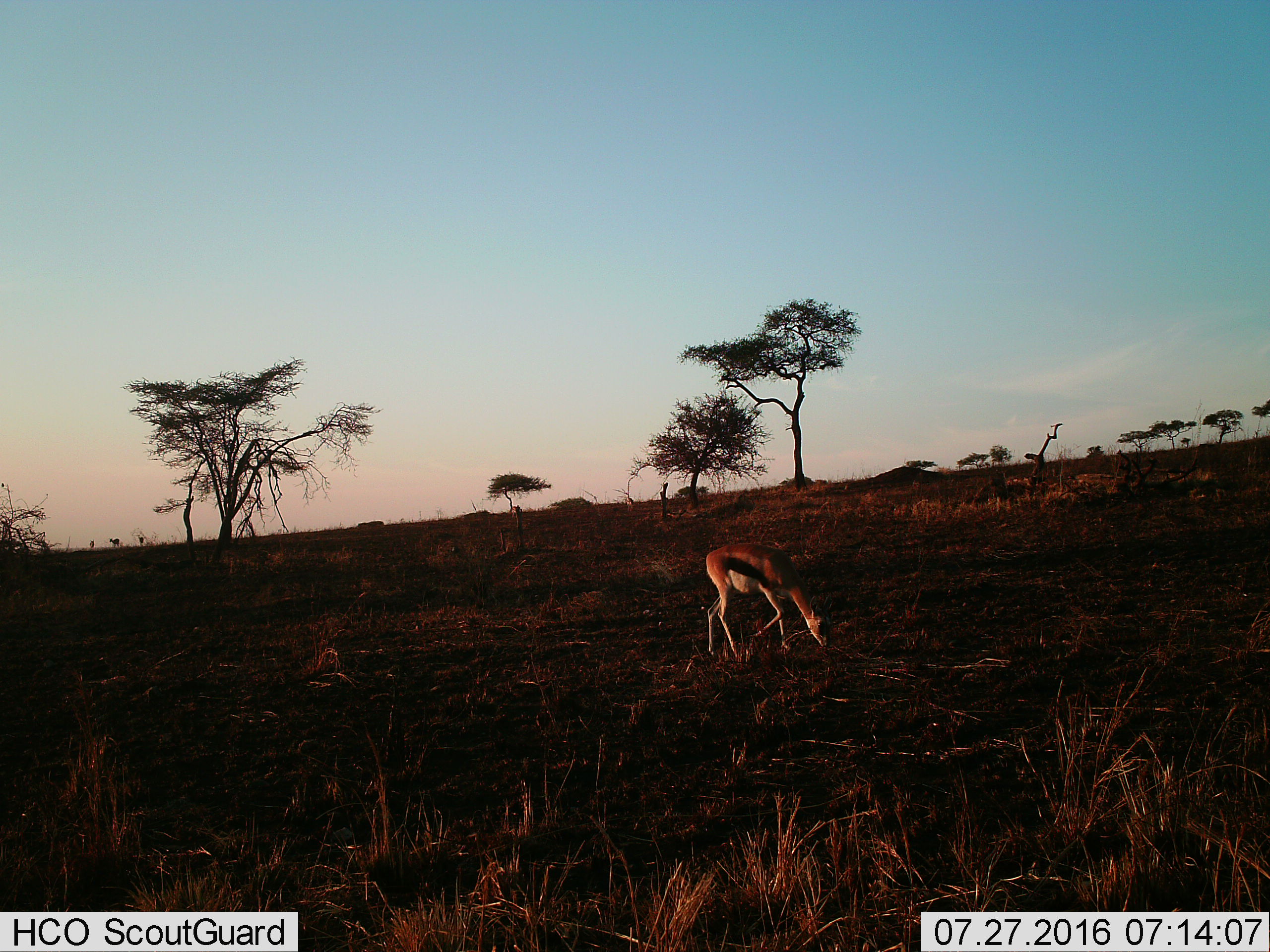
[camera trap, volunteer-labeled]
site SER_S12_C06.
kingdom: Animalia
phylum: Chordata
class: Mammalia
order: Artiodactyla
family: Bovidae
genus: Eudorcas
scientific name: Eudorcas thomsonii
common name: thomson's gazelle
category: gazellethomsons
Gazellethomsons (thomson's gazelle) (Eudorcas thomsonii), count 1. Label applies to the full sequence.